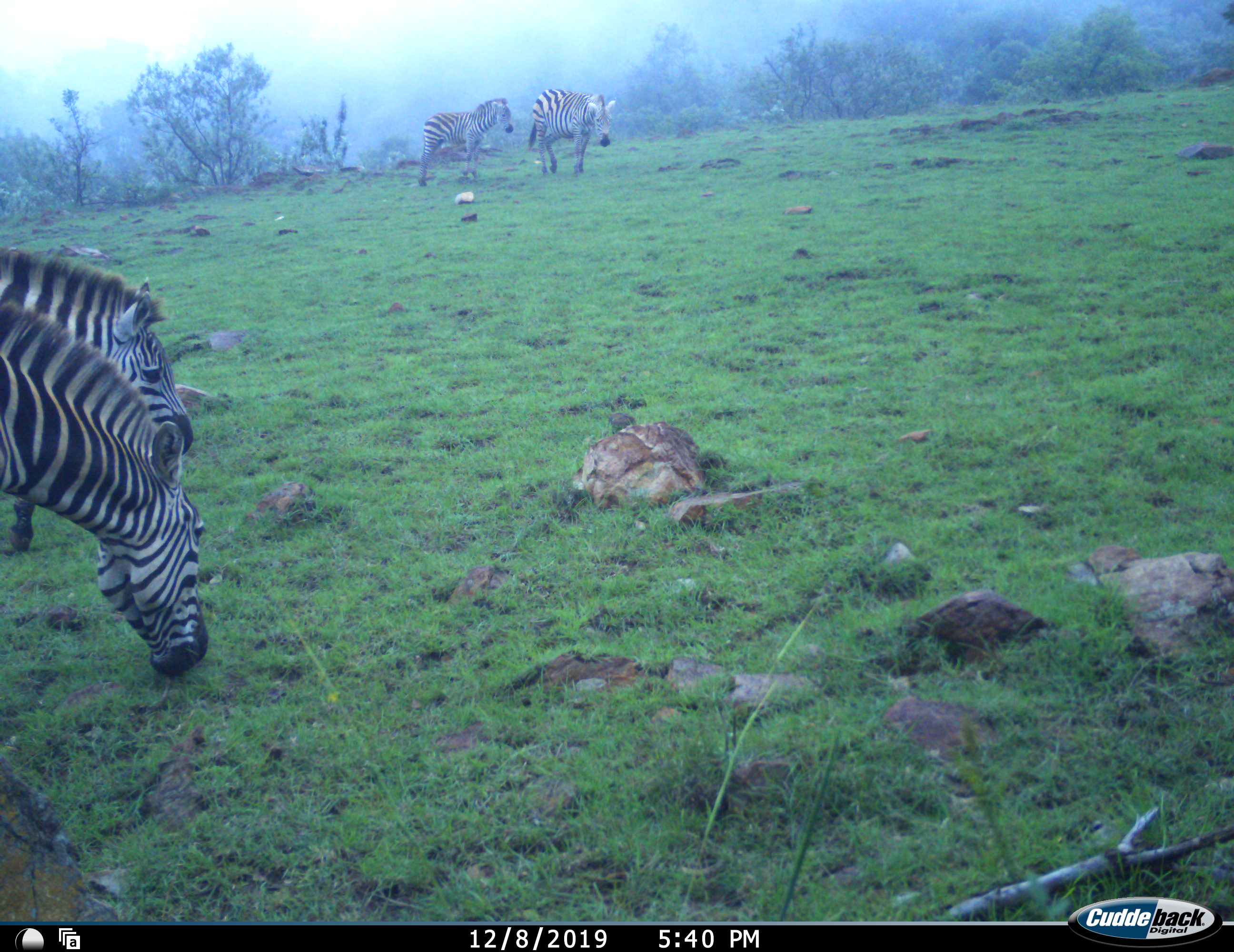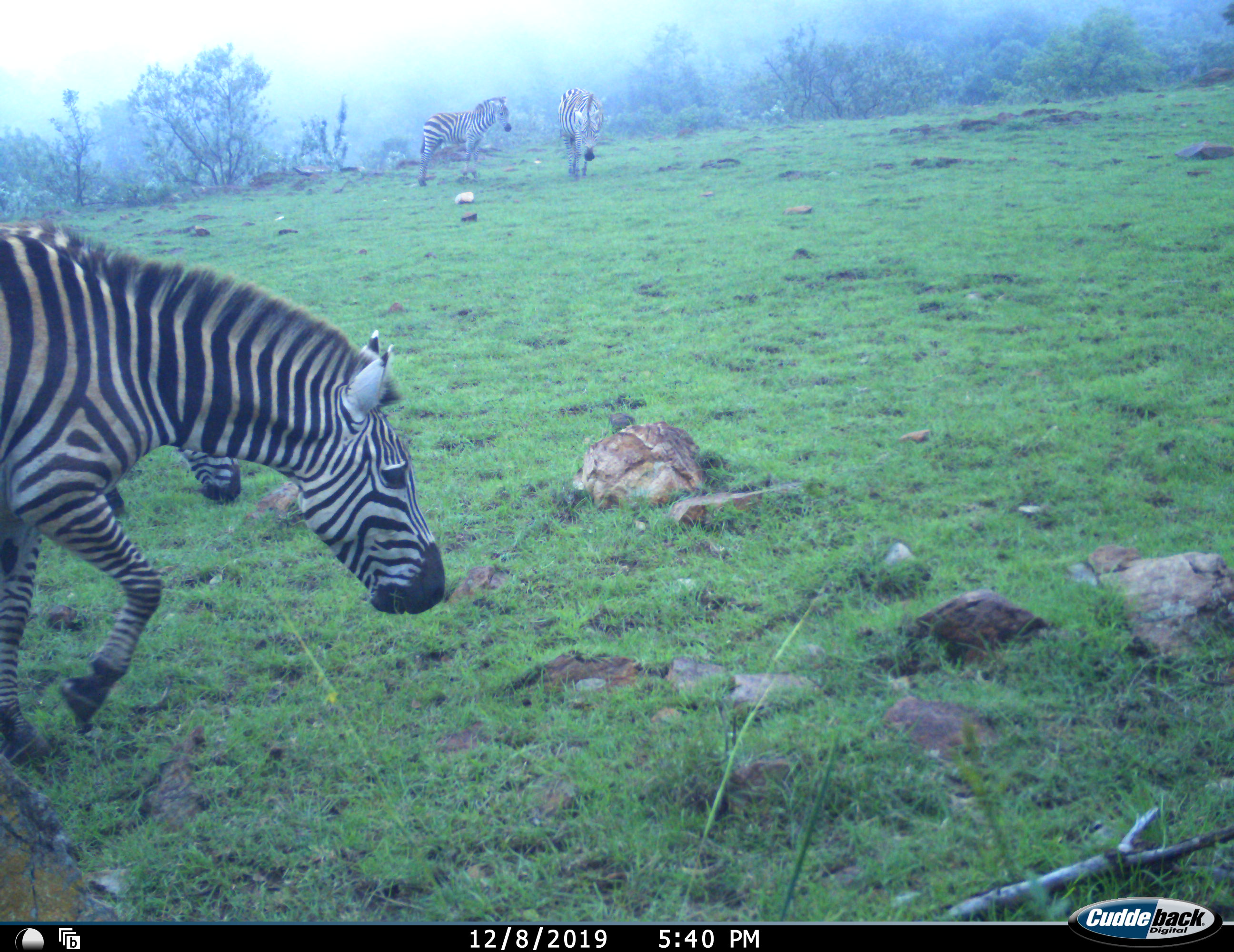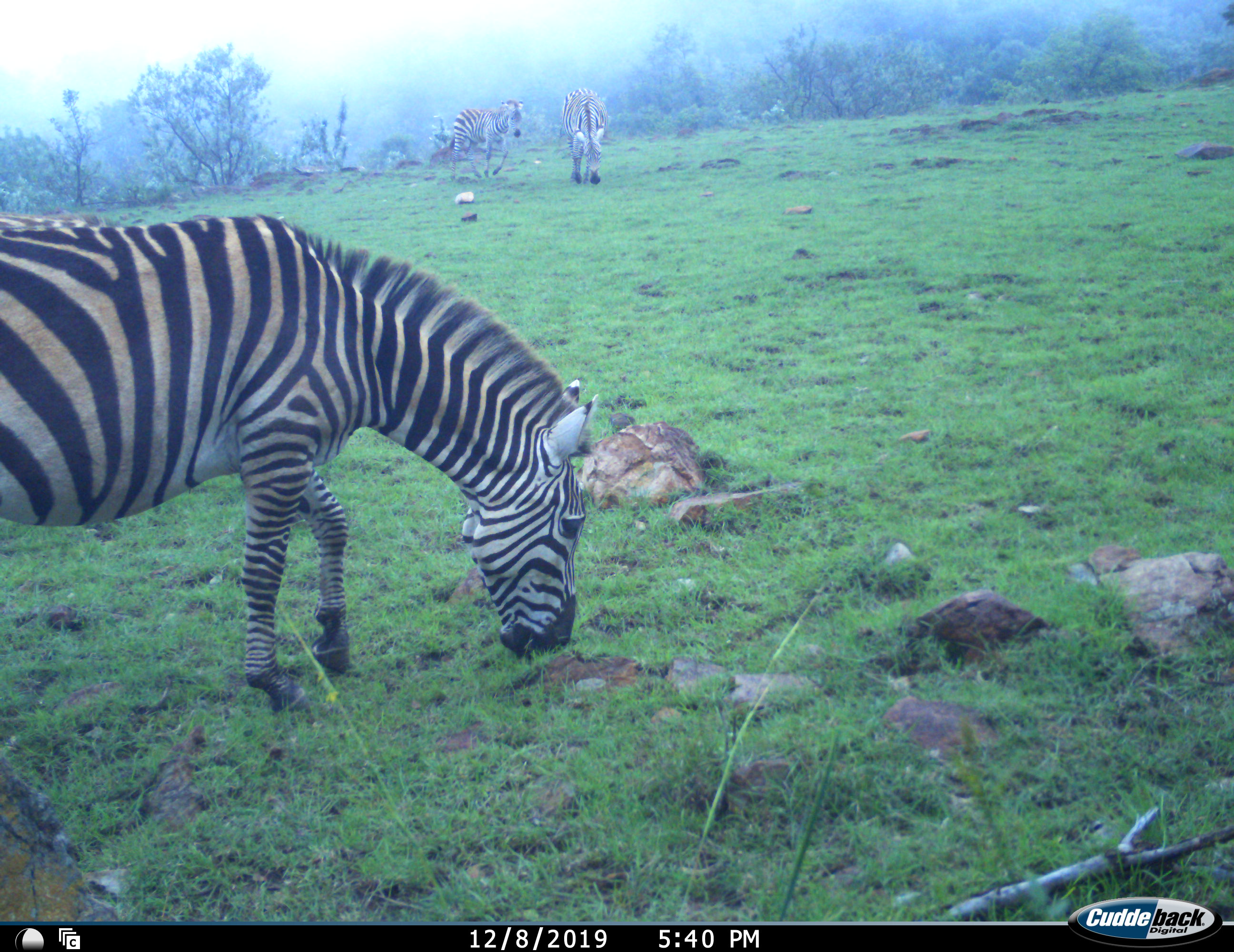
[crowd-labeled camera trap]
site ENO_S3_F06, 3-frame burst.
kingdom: Animalia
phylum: Chordata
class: Mammalia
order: Perissodactyla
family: Equidae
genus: Equus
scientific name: Equus quagga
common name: plains zebra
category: zebraplains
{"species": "zebraplains (plains zebra) (Equus quagga)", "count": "4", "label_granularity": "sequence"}